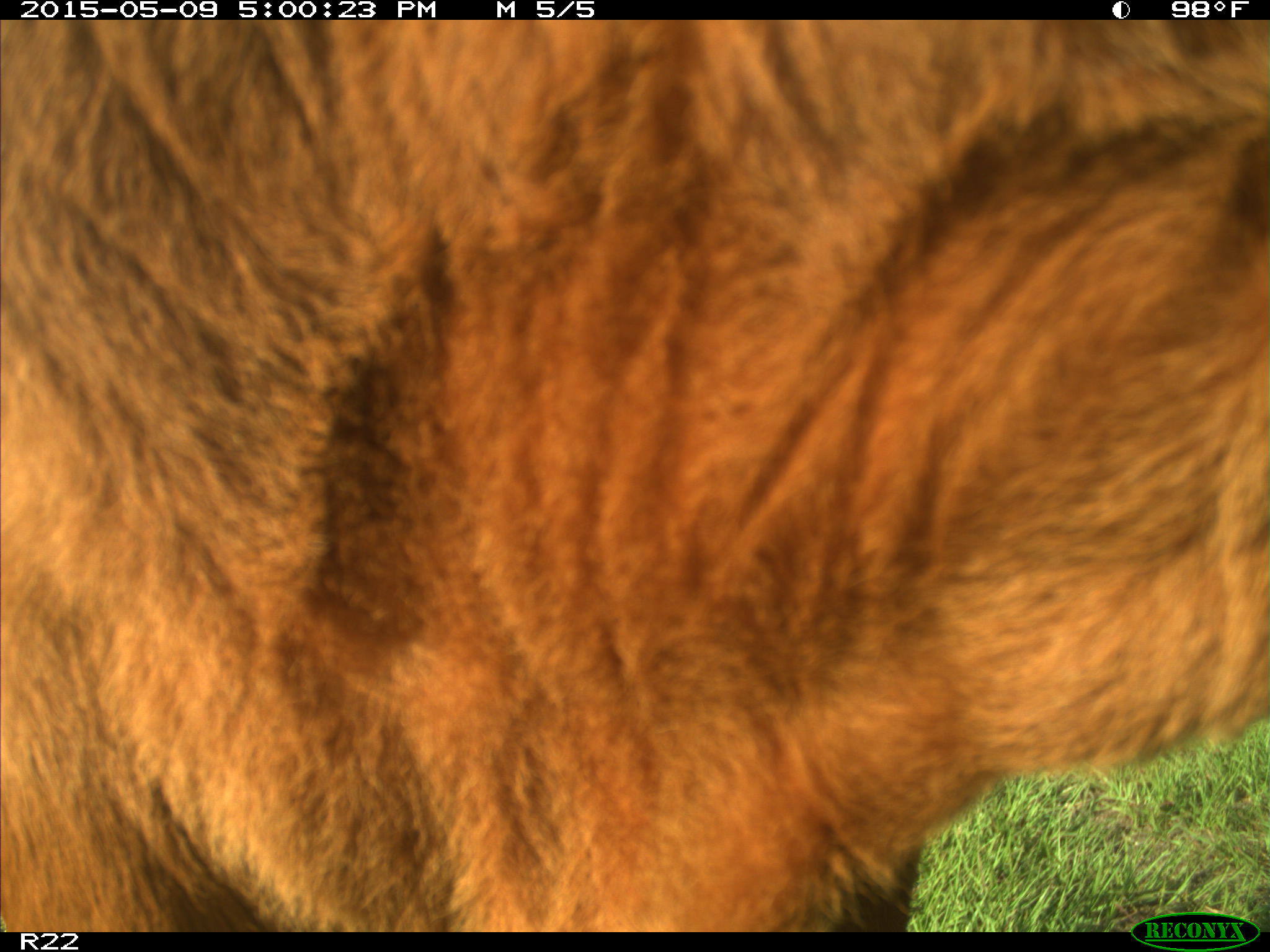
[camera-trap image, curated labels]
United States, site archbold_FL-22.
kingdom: Animalia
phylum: Chordata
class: Mammalia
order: Artiodactyla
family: Bovidae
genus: Bos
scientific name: Bos taurus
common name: domestic cow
Bos taurus (domestic cow).